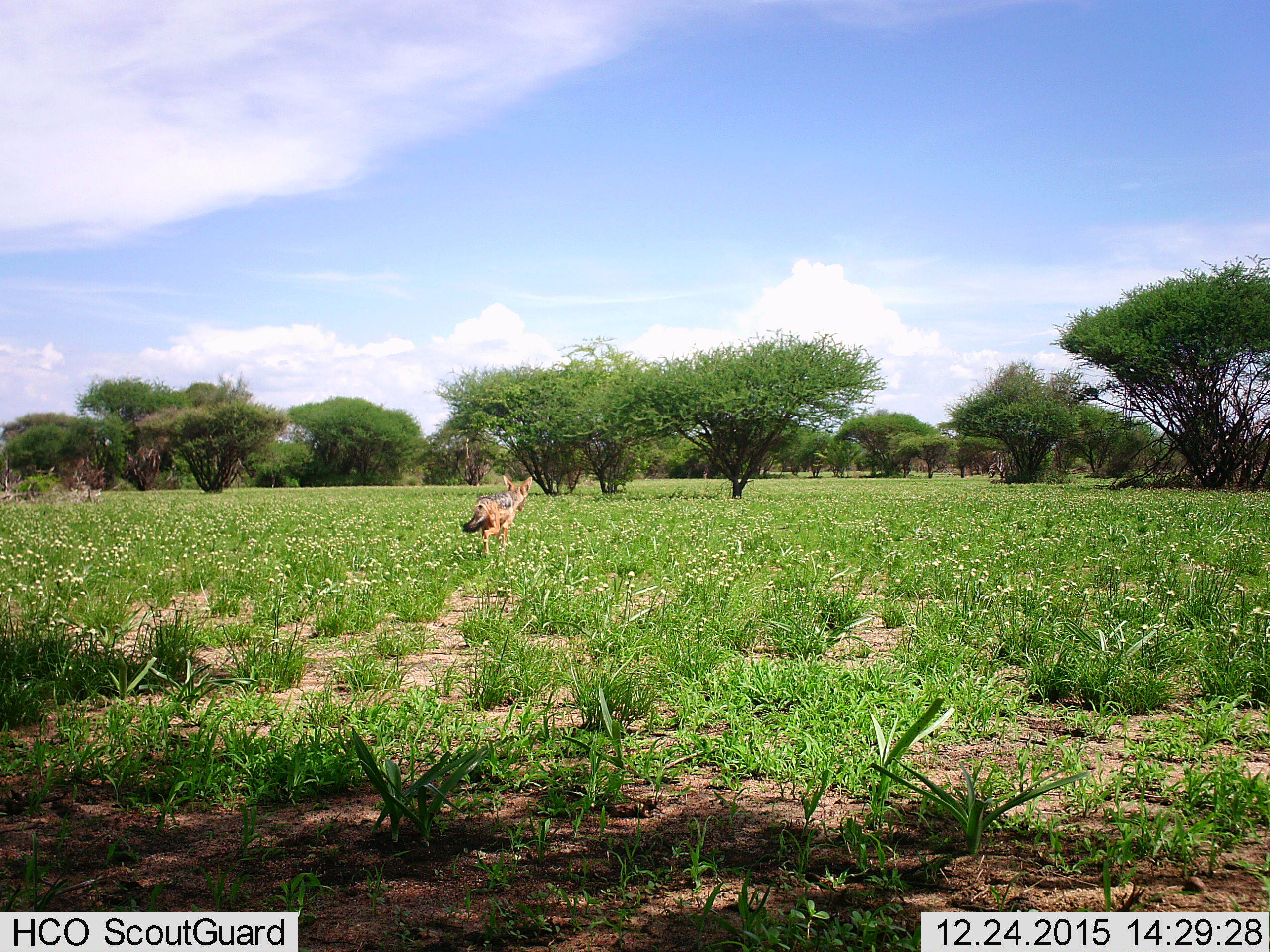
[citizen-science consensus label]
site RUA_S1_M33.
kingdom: Animalia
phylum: Chordata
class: Mammalia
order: Carnivora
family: Canidae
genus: Lupulella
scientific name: Lupulella mesomelas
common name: black-backed jackal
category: jackalblackbacked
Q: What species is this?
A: Jackalblackbacked (black-backed jackal) (Lupulella mesomelas).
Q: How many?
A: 1.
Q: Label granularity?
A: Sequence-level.